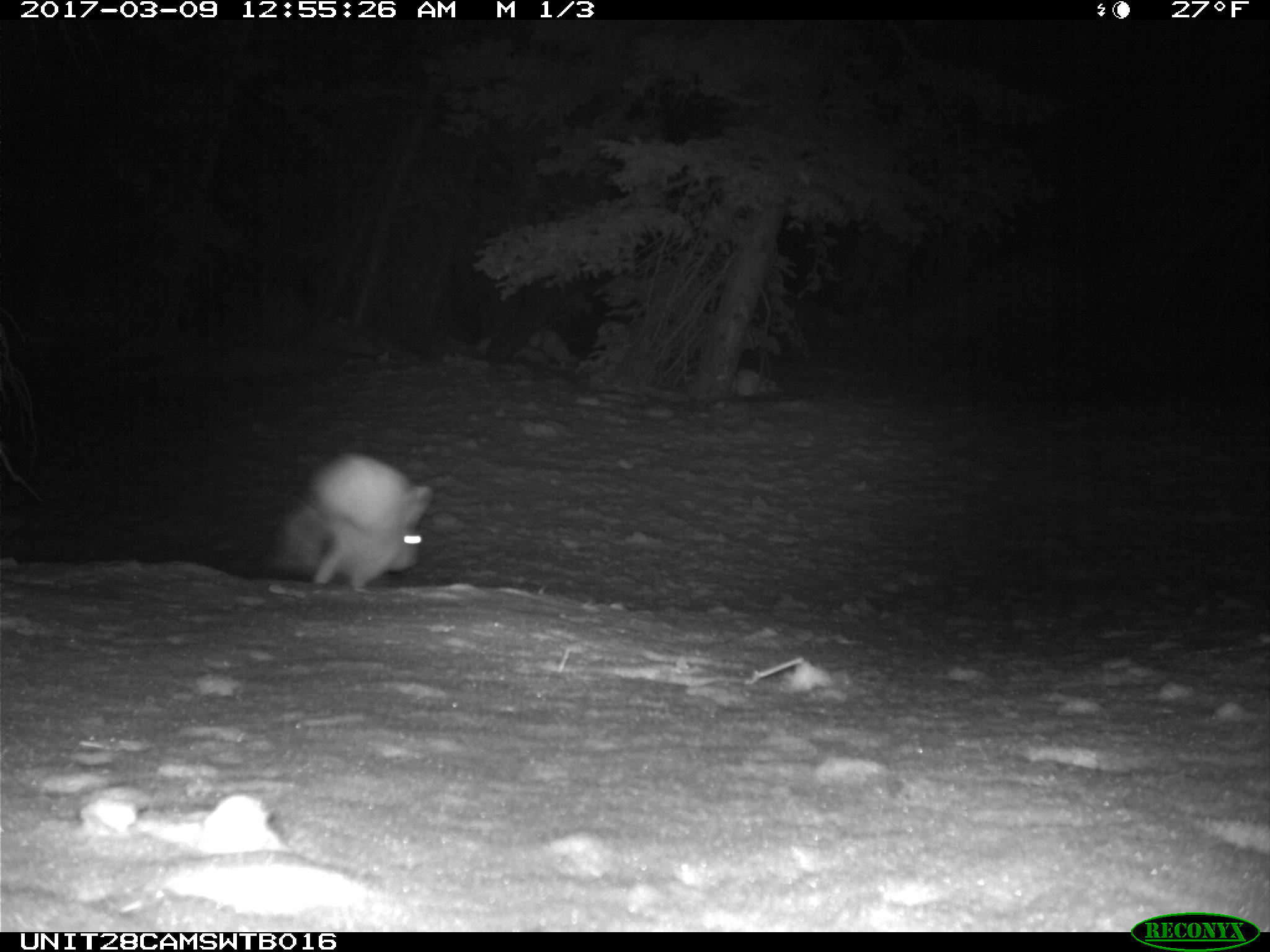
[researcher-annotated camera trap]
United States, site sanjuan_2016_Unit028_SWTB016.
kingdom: Animalia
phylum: Chordata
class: Mammalia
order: Lagomorpha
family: Leporidae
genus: Lepus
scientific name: Lepus americanus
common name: snowshoe hare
Lepus americanus (snowshoe hare).